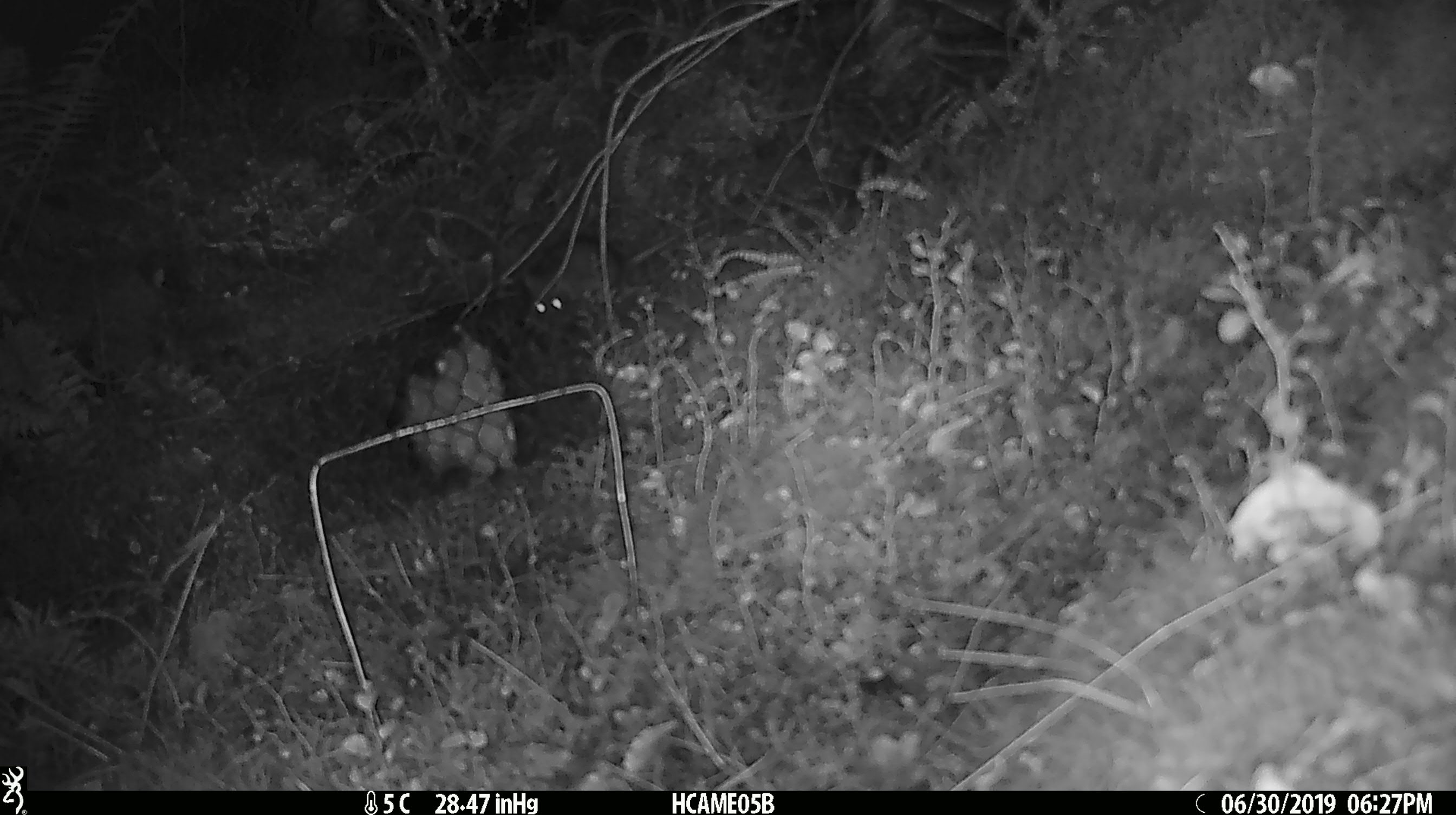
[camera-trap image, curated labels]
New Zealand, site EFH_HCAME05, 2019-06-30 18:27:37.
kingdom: Animalia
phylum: Chordata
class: Mammalia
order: Rodentia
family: Muridae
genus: Rattus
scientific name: Rattus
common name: rat